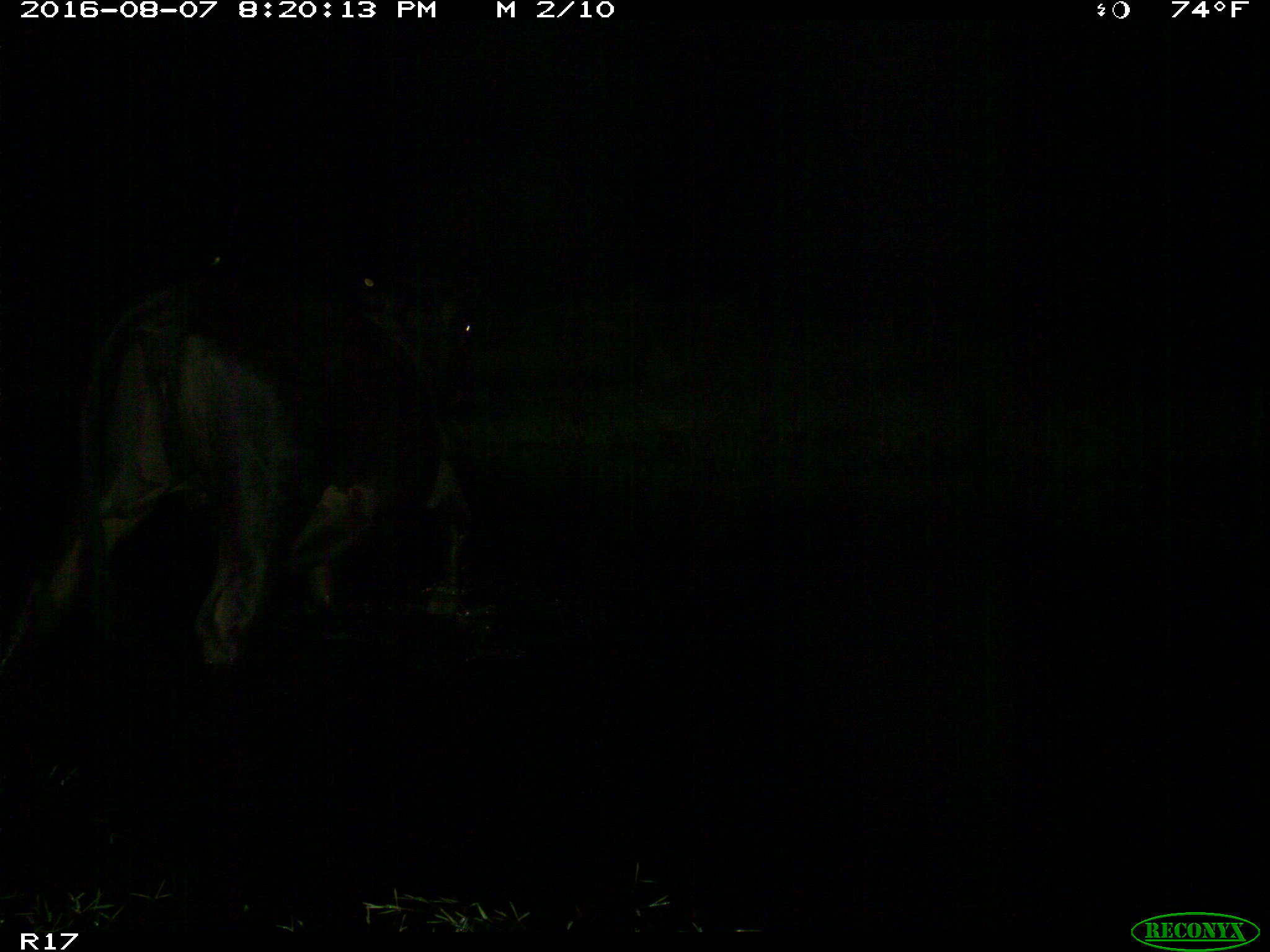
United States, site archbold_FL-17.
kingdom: Animalia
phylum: Chordata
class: Mammalia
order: Artiodactyla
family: Bovidae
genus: Bos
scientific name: Bos taurus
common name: domestic cow